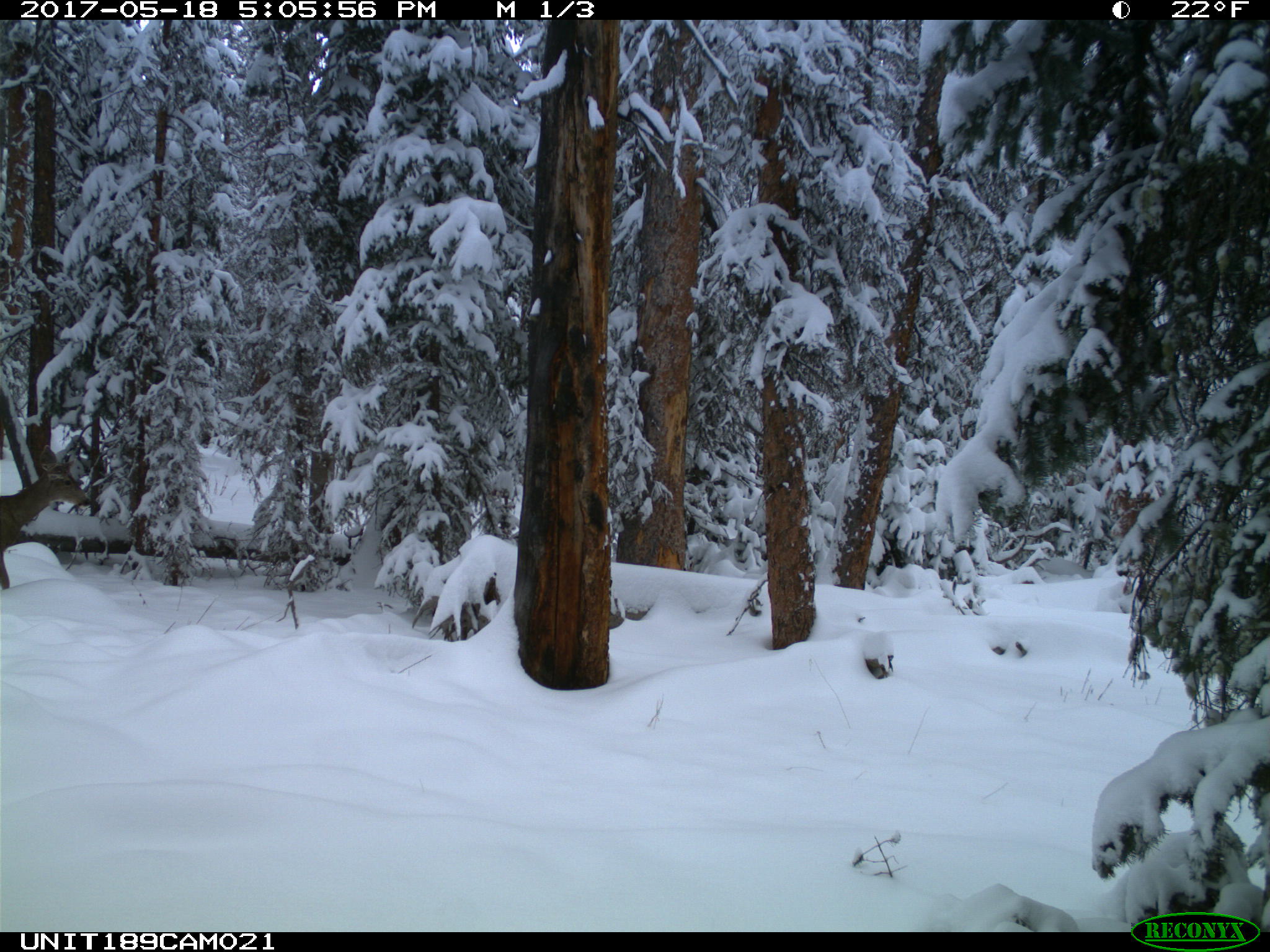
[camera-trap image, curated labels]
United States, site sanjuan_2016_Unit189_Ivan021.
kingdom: Animalia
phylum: Chordata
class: Mammalia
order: Artiodactyla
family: Cervidae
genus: Odocoileus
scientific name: Odocoileus hemionus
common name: mule deer